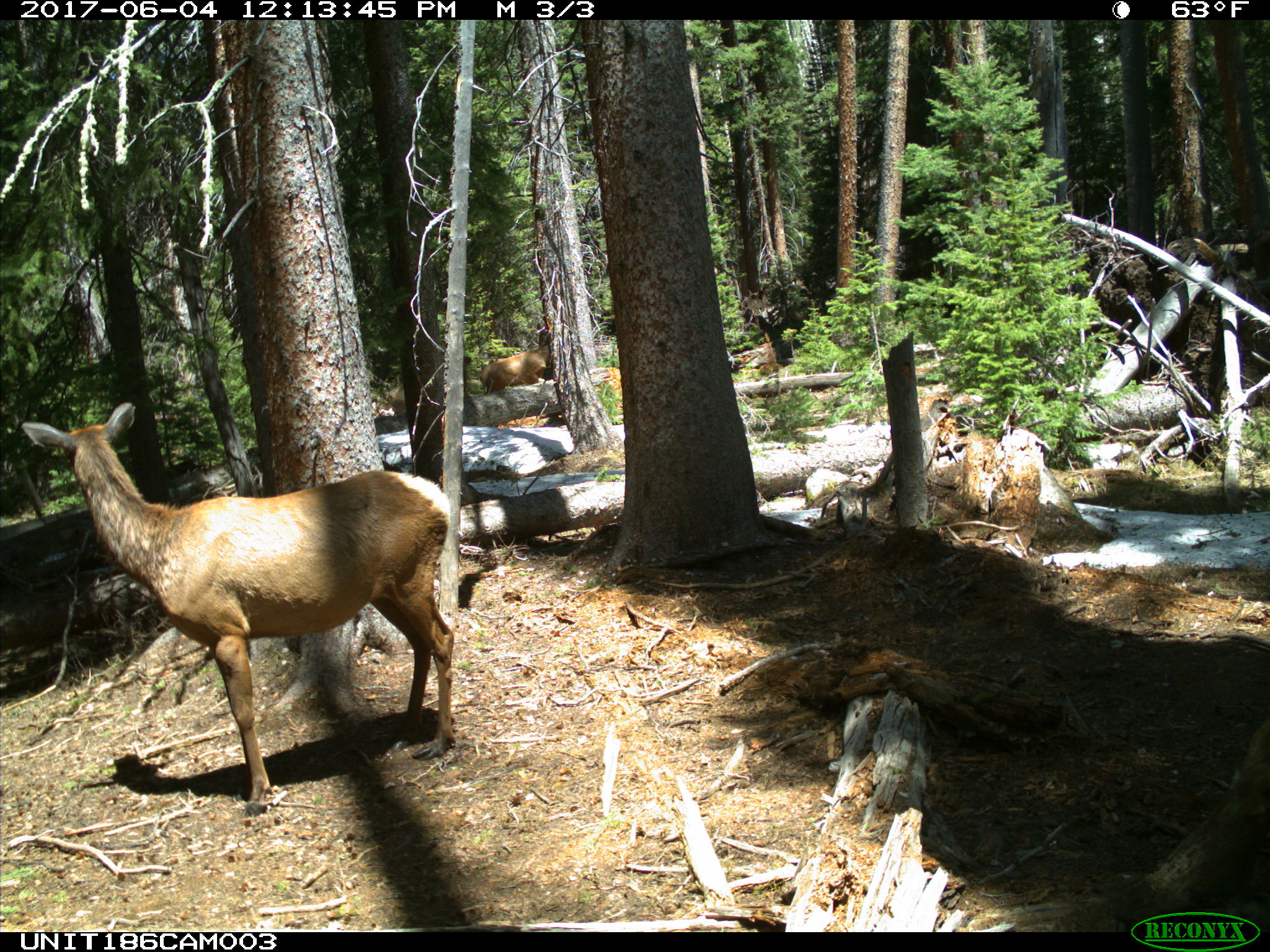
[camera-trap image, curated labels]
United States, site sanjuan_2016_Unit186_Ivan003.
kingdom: Animalia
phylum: Chordata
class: Mammalia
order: Artiodactyla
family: Cervidae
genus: Cervus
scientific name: Cervus elaphus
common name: red deer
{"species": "Cervus elaphus (red deer)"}